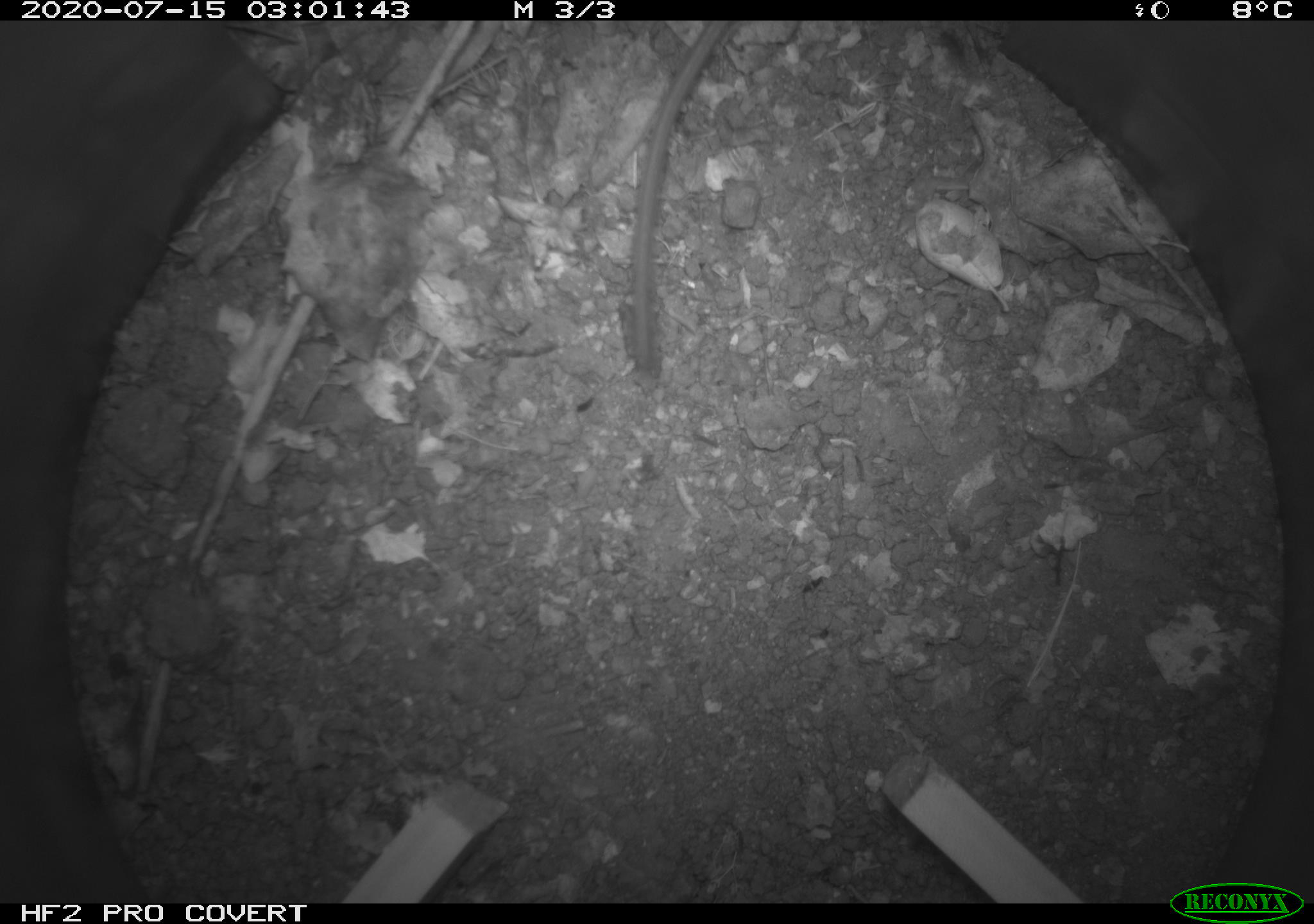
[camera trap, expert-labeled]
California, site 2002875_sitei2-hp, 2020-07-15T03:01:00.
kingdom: Animalia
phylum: Chordata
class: Mammalia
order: Rodentia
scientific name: Rodentia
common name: rodent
Rodent (Rodentia).